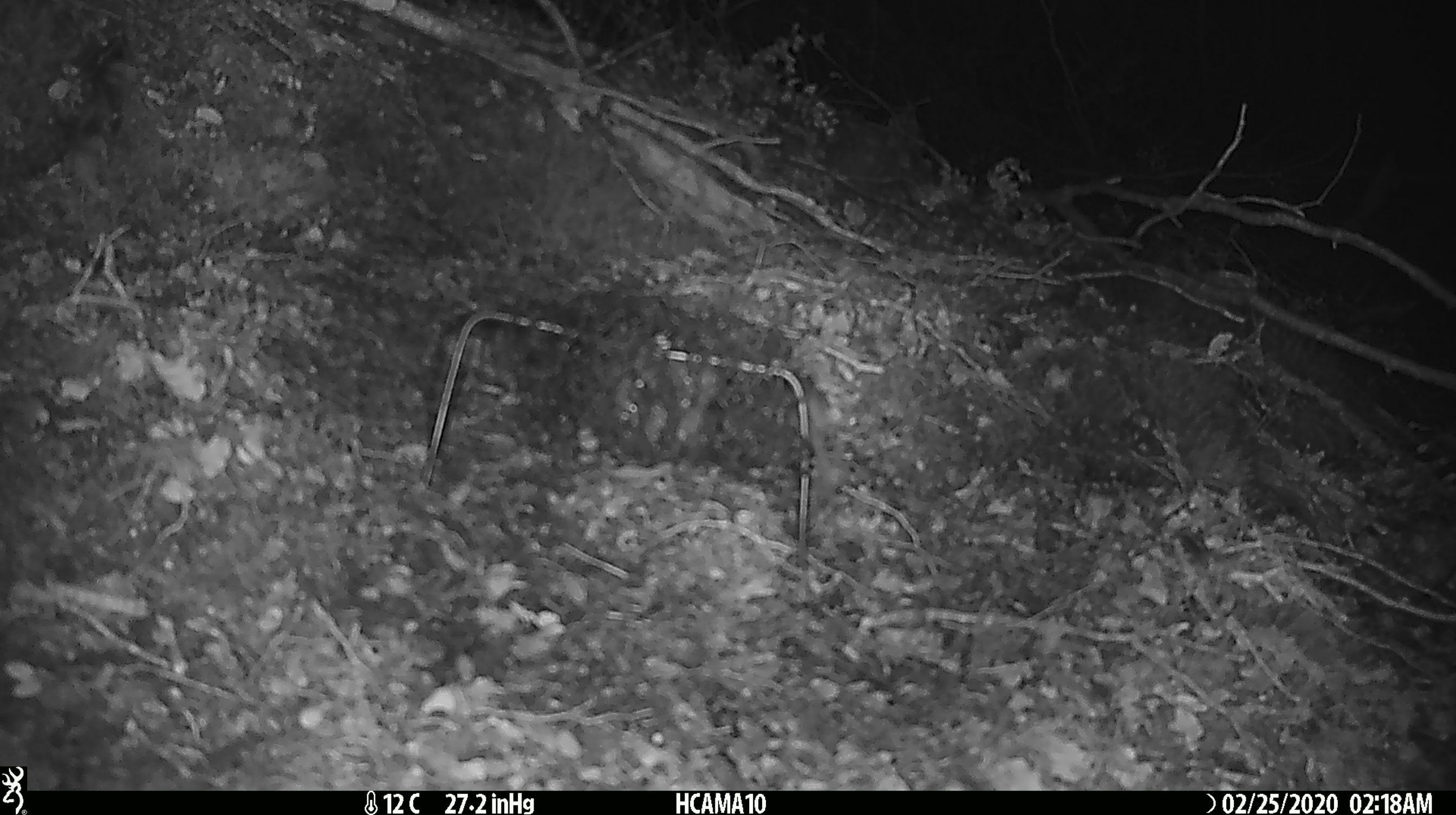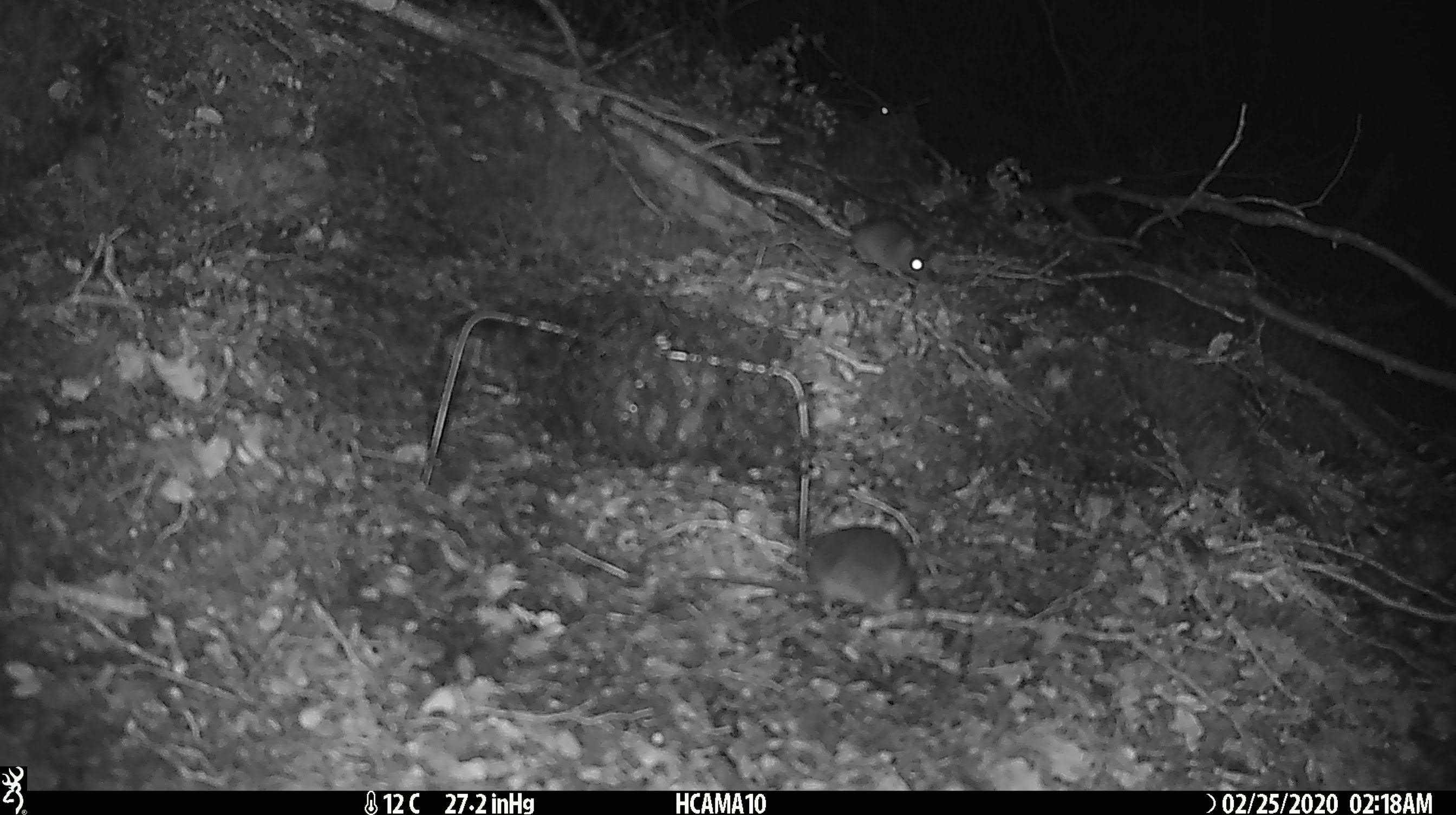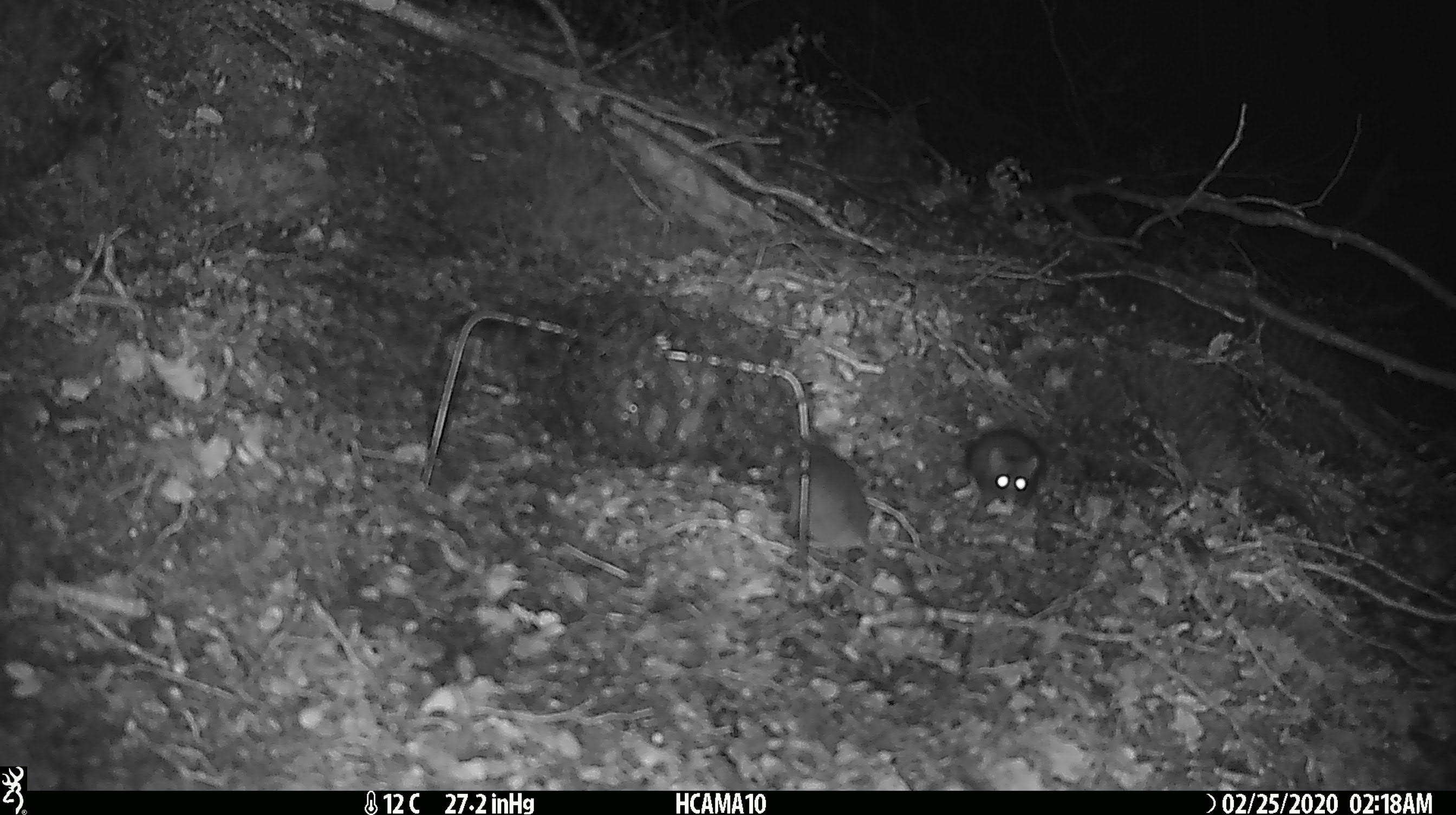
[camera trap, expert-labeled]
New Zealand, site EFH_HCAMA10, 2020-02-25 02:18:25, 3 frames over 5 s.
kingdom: Animalia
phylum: Chordata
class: Mammalia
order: Rodentia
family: Muridae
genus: Mus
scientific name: Mus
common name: mouse